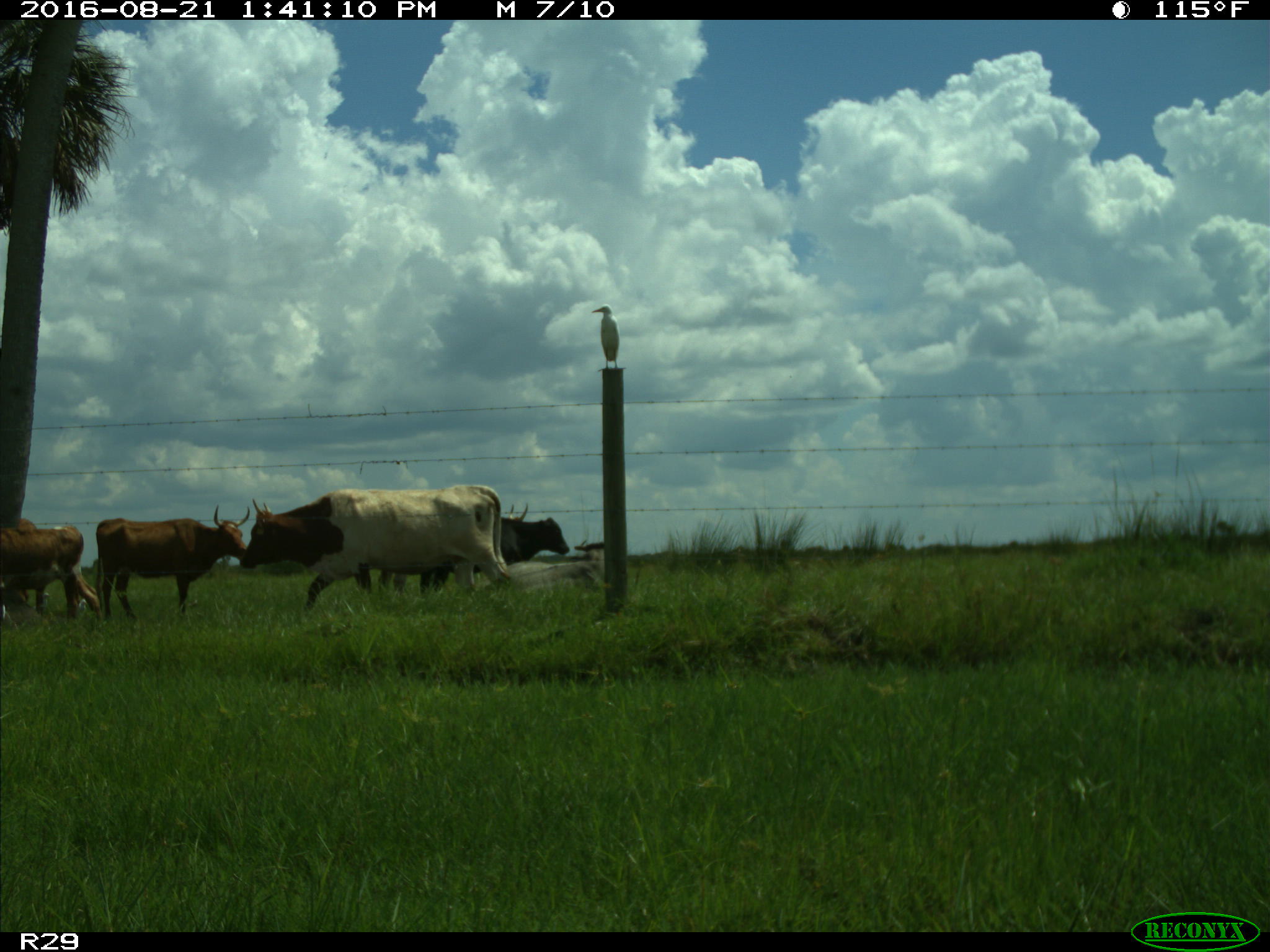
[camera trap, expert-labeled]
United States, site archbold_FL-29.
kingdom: Animalia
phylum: Chordata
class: Mammalia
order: Artiodactyla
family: Bovidae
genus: Bos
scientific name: Bos taurus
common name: domestic cow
Bos taurus (domestic cow).